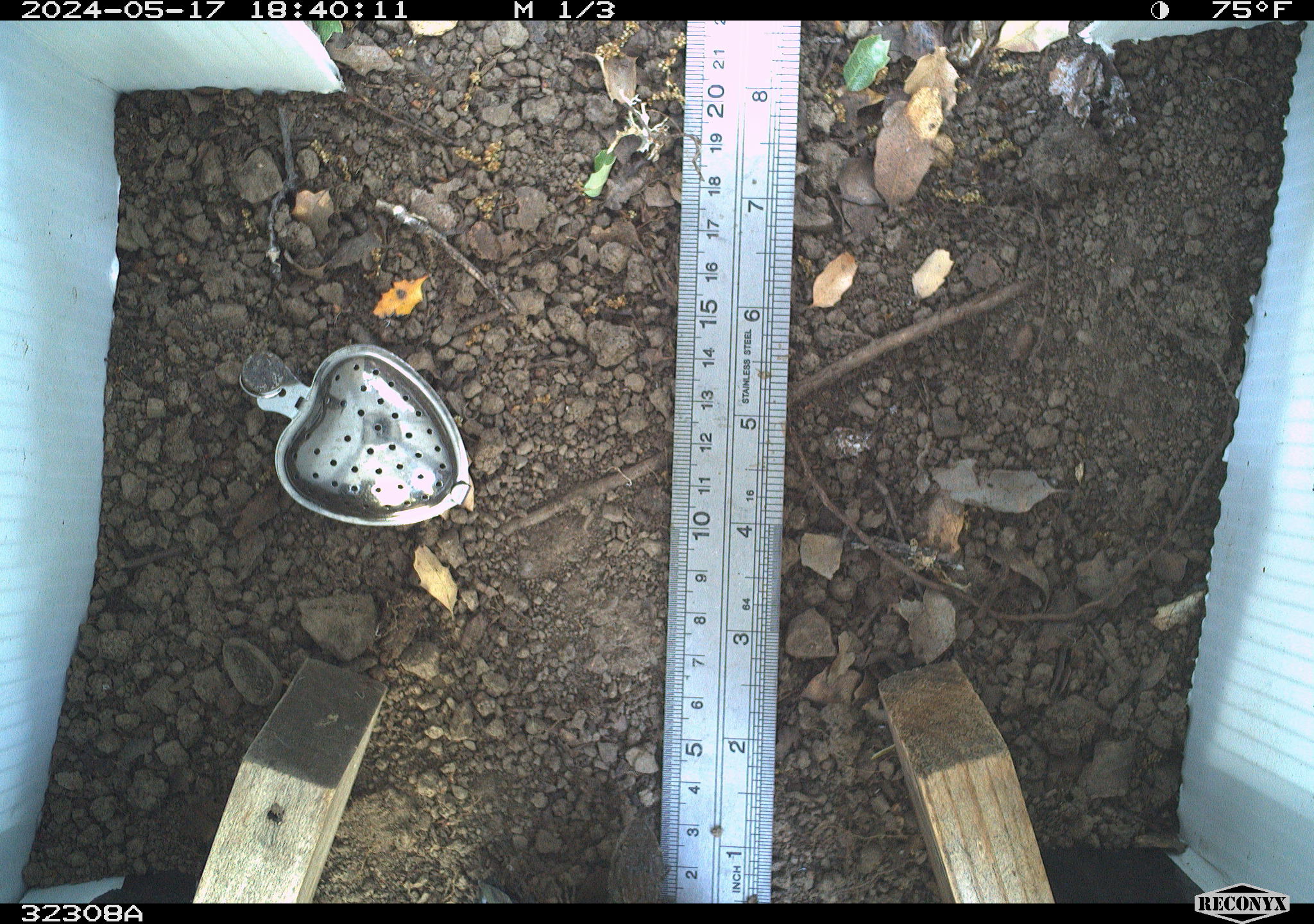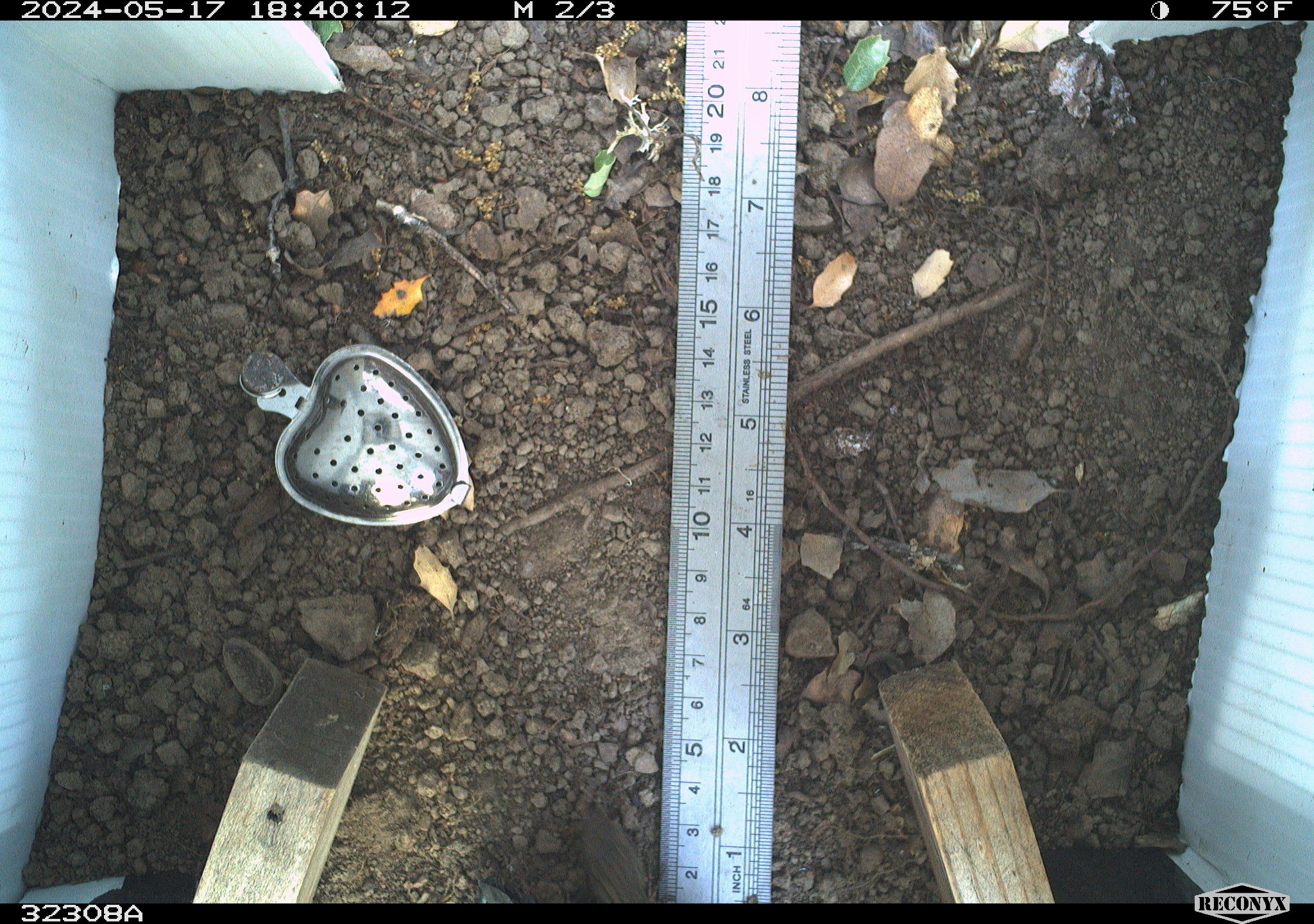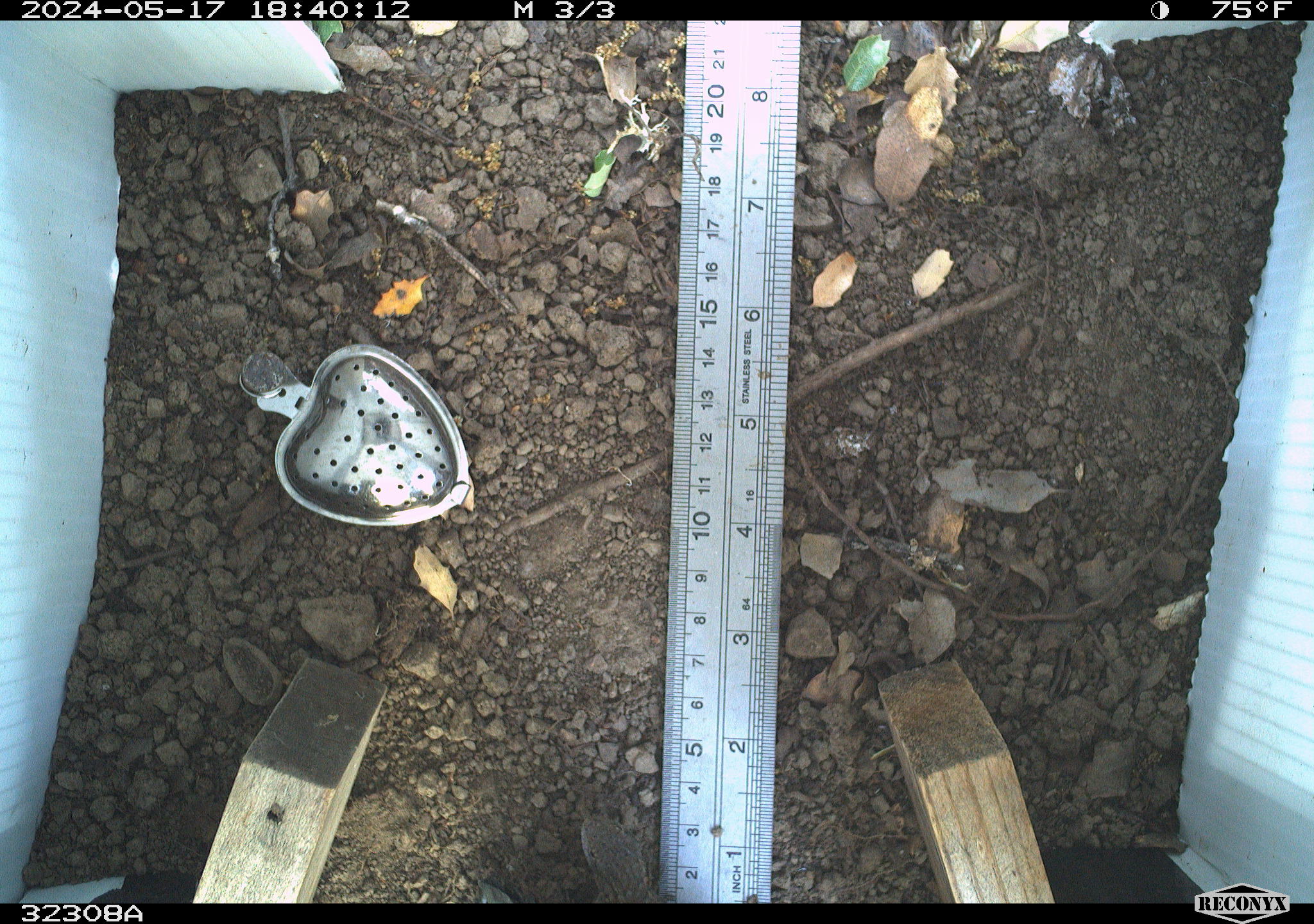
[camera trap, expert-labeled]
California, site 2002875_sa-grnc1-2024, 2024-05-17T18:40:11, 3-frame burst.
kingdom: Animalia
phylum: Chordata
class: Reptilia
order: Squamata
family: Phrynosomatidae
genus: Sceloporus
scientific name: Sceloporus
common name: spiny lizards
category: sceloporus species